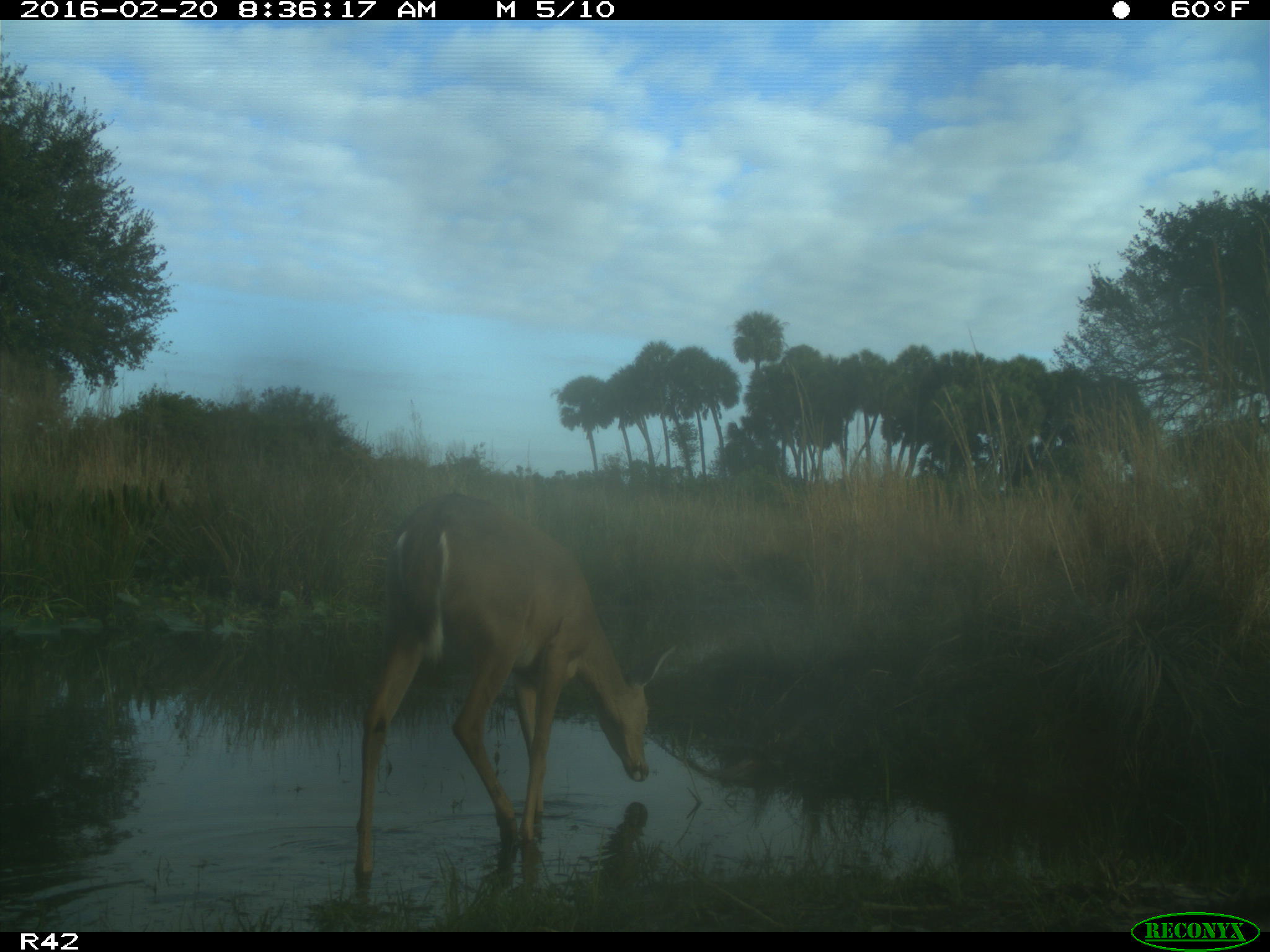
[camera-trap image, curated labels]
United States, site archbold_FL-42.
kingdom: Animalia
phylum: Chordata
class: Mammalia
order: Artiodactyla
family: Cervidae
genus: Odocoileus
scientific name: Odocoileus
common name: deer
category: unidentified deer